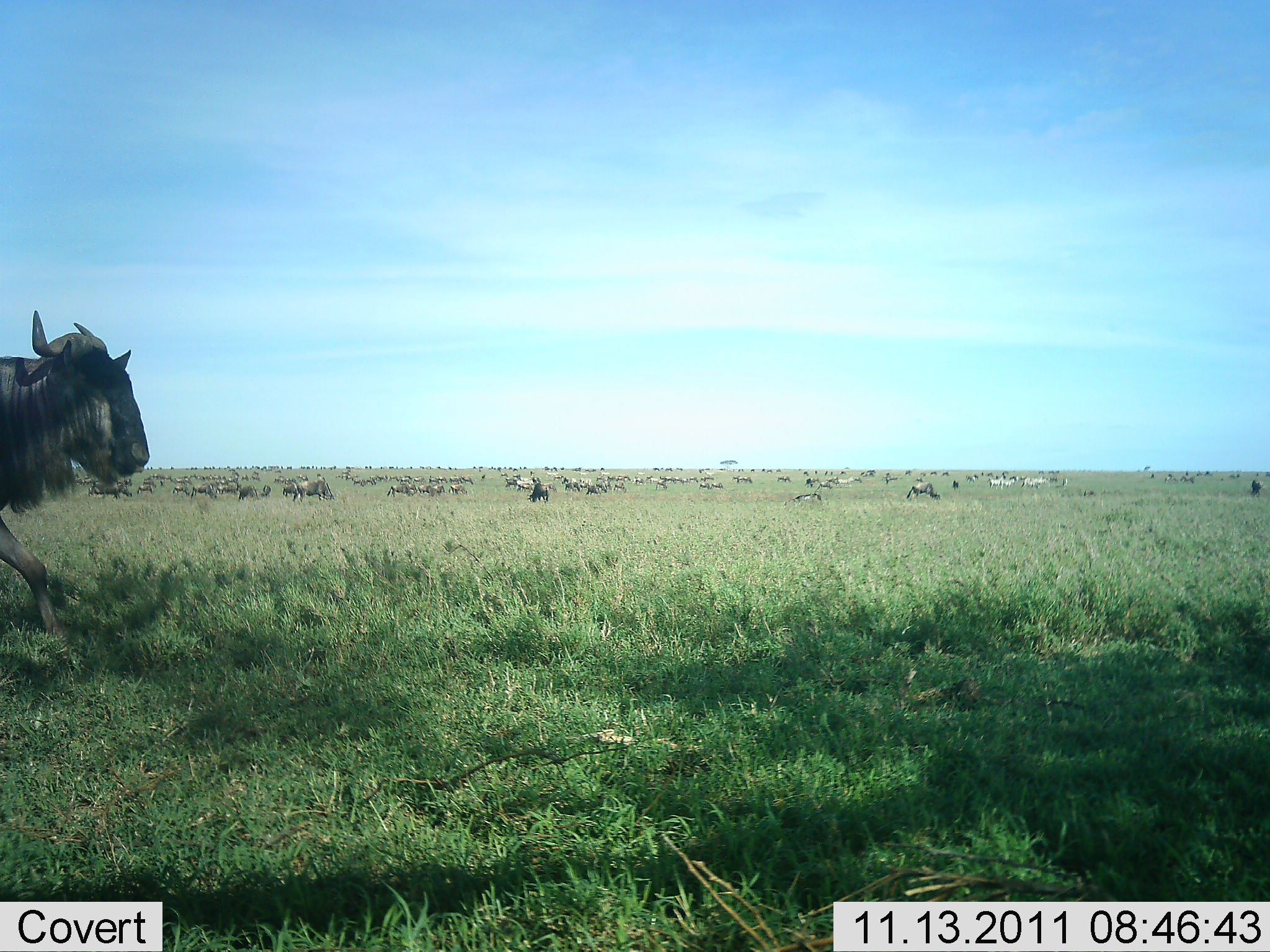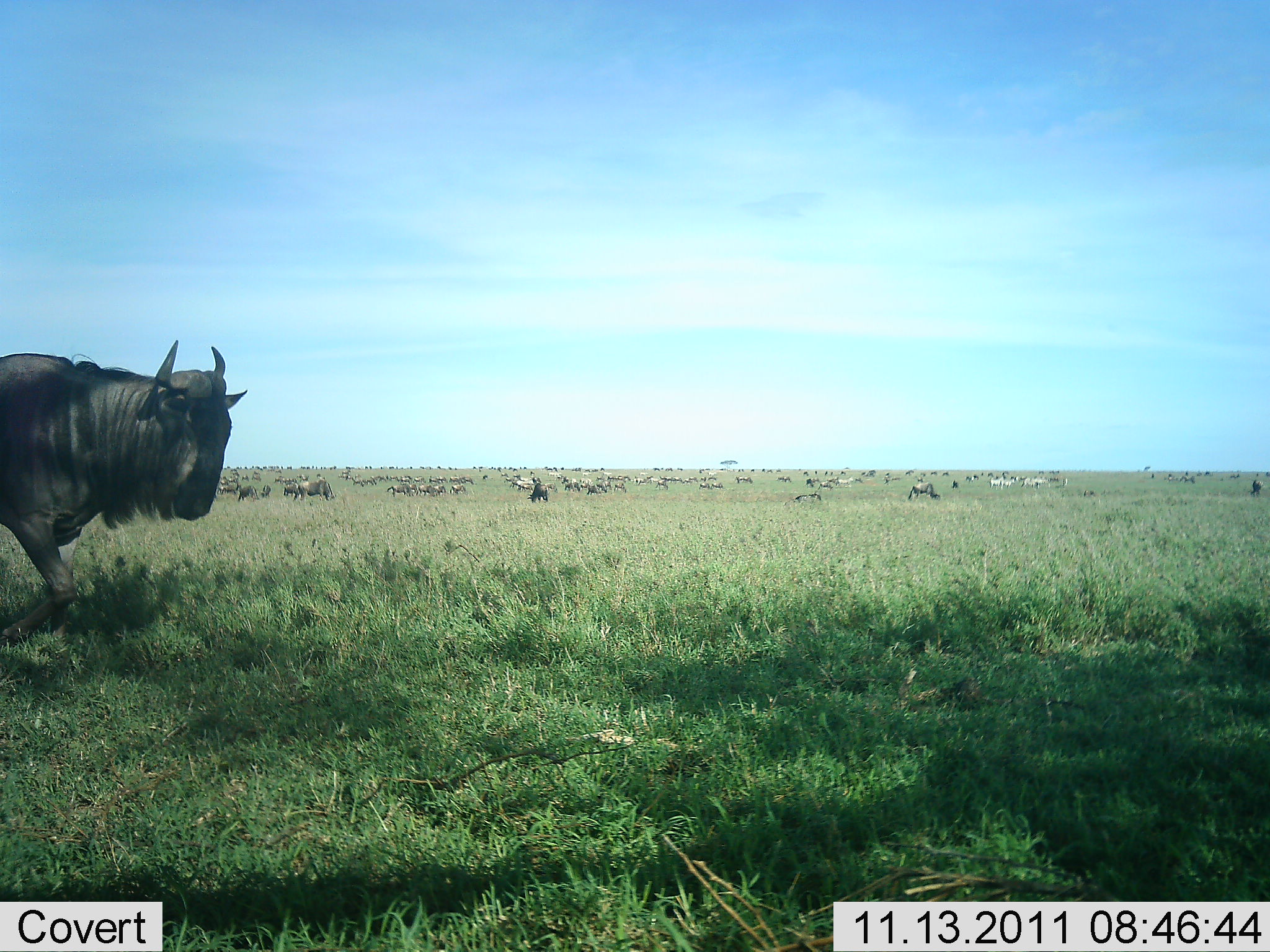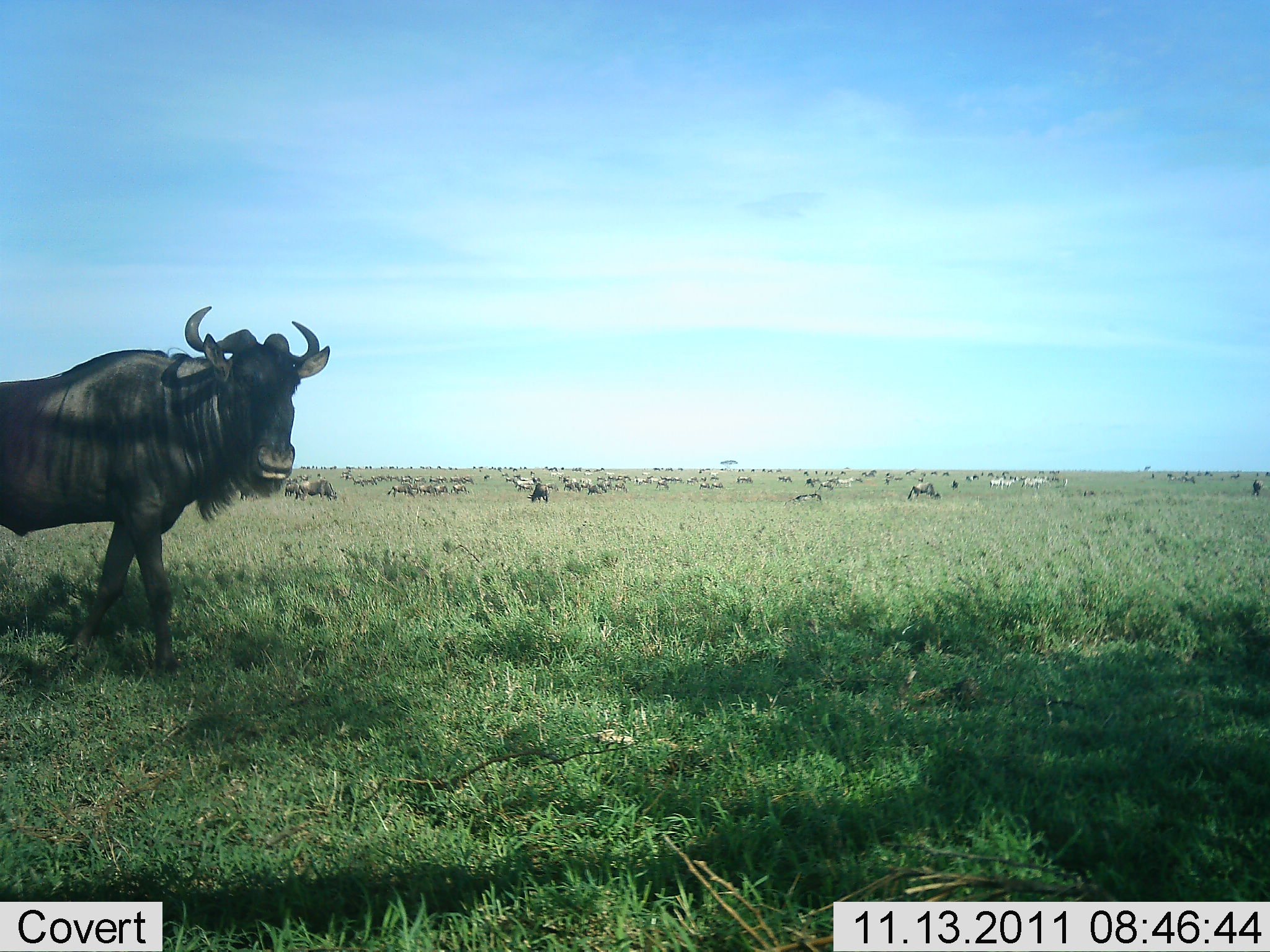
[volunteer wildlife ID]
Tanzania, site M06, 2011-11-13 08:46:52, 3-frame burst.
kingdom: Animalia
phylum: Chordata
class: Mammalia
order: Artiodactyla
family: Bovidae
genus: Connochaetes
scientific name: Connochaetes taurinus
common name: blue wildebeest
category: wildebeest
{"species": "wildebeest (blue wildebeest) (Connochaetes taurinus)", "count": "51+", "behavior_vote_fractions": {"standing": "70%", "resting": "0%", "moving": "60%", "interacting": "0%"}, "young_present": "0%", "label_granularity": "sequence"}